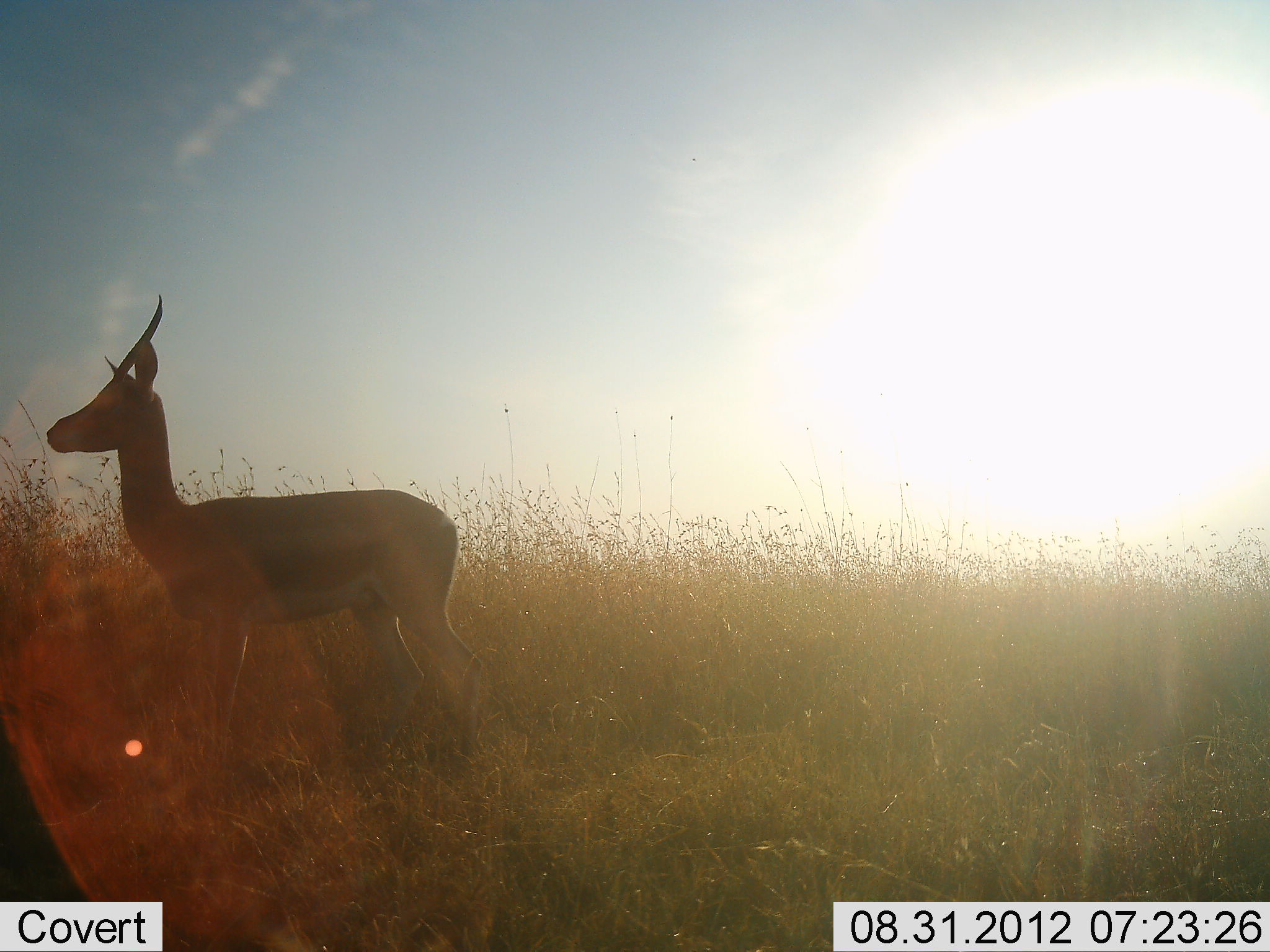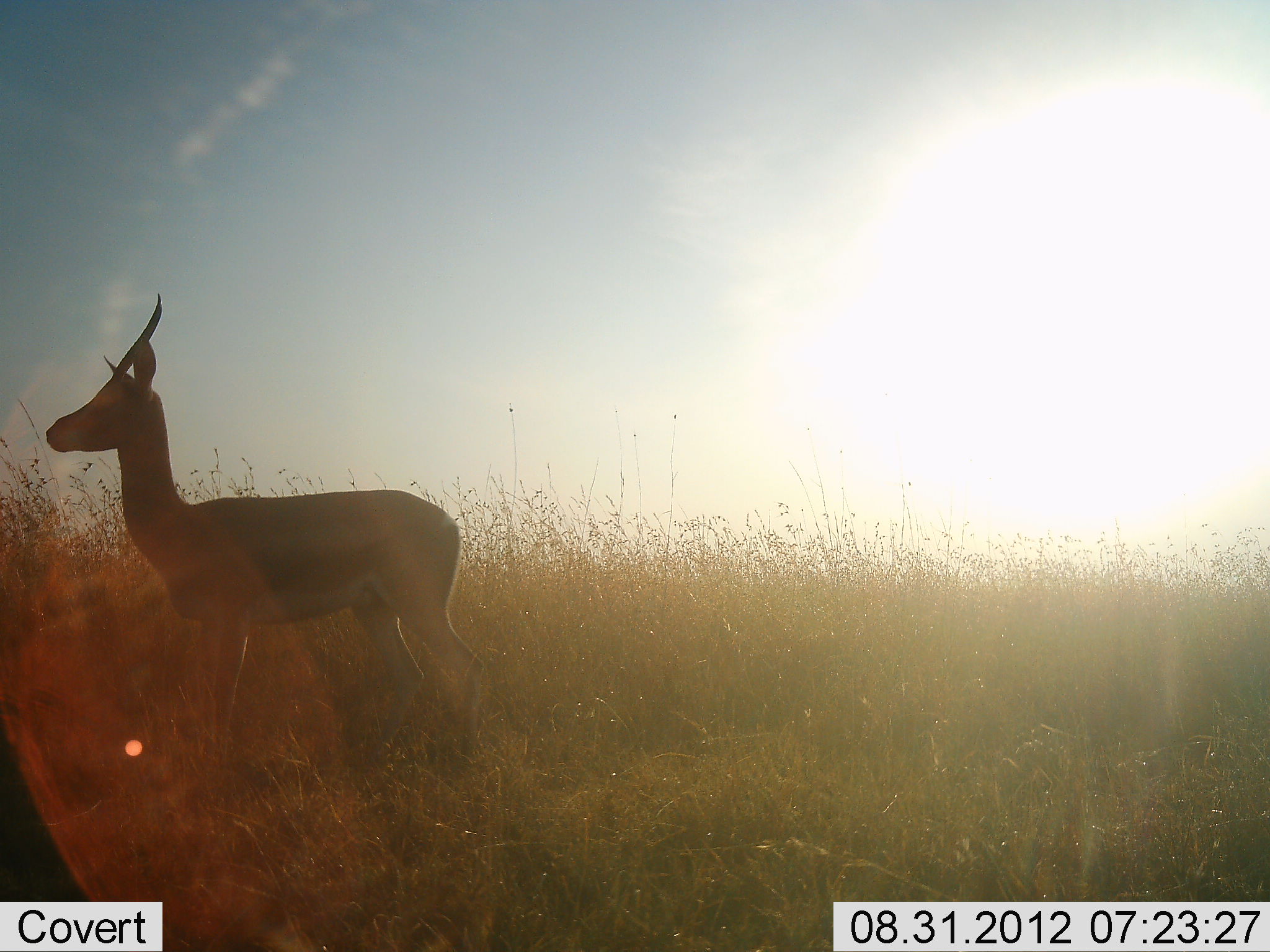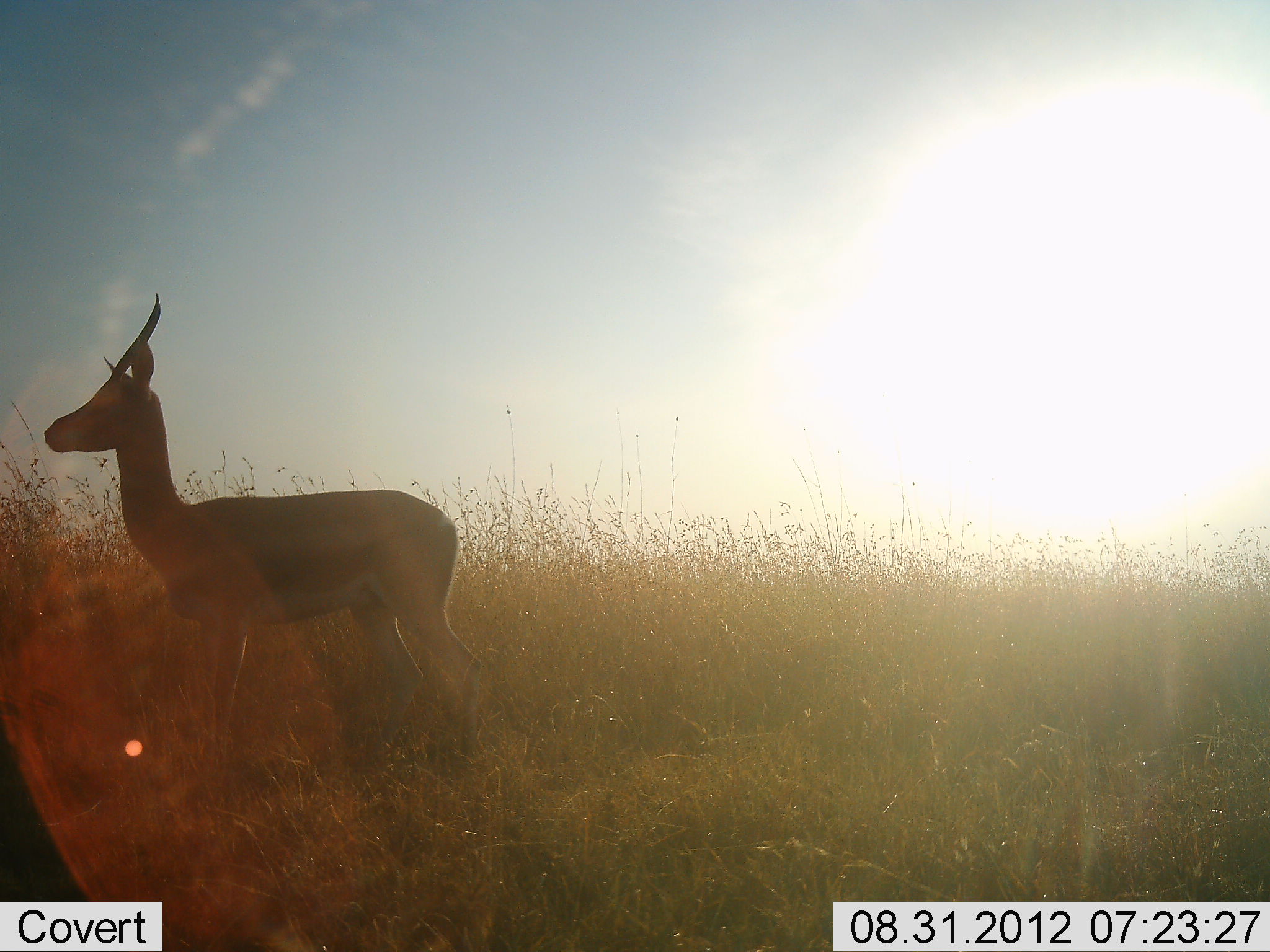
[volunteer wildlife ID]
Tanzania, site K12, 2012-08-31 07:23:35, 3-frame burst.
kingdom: Animalia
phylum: Chordata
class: Mammalia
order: Artiodactyla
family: Bovidae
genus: Nanger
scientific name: Nanger granti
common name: grant's gazelle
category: gazellegrants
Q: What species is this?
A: Gazellegrants (grant's gazelle) (Nanger granti).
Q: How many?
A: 1.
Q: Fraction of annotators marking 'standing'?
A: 100%.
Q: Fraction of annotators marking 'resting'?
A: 0%.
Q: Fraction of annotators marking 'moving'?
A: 0%.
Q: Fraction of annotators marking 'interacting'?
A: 0%.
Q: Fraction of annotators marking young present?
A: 0%.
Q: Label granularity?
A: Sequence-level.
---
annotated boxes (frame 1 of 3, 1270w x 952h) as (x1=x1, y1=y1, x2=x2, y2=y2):
animal: (x1=44, y1=293, x2=486, y2=770)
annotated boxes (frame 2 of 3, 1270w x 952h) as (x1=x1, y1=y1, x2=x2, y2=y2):
animal: (x1=44, y1=293, x2=487, y2=773)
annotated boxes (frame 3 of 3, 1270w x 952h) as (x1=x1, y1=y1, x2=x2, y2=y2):
animal: (x1=44, y1=293, x2=487, y2=777)